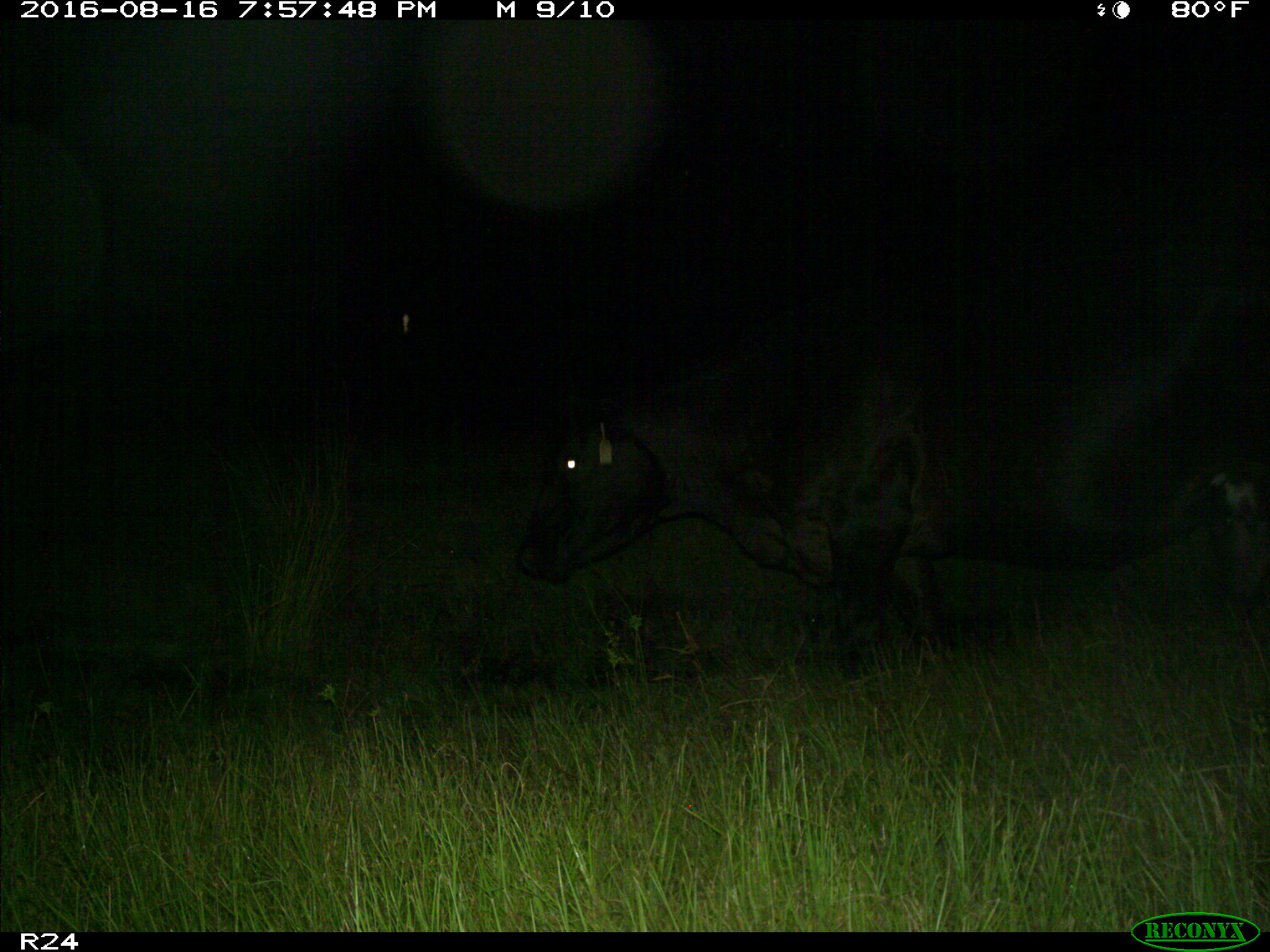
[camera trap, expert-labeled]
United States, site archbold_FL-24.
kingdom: Animalia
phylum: Chordata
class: Mammalia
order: Artiodactyla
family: Bovidae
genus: Bos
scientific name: Bos taurus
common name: domestic cow